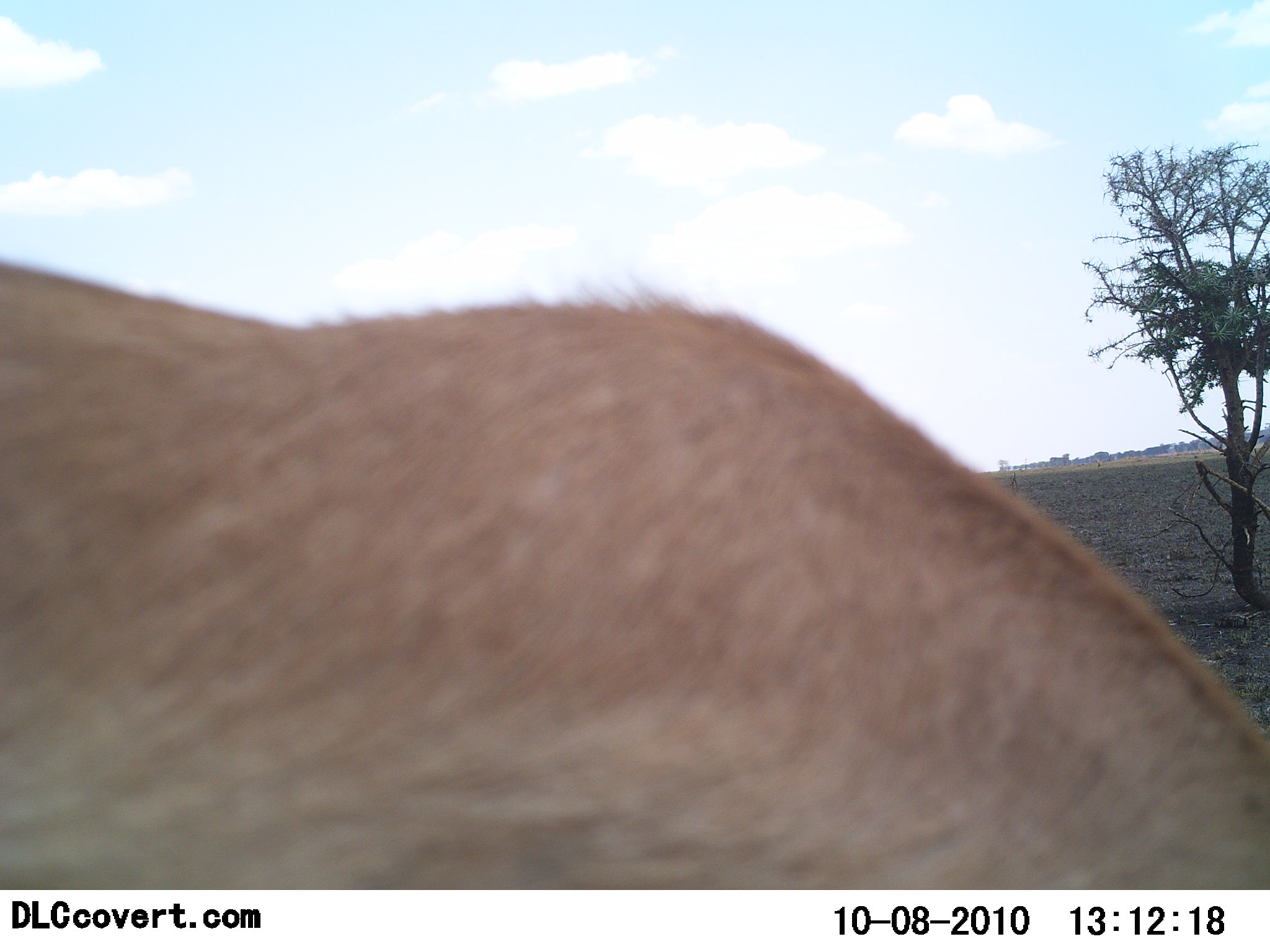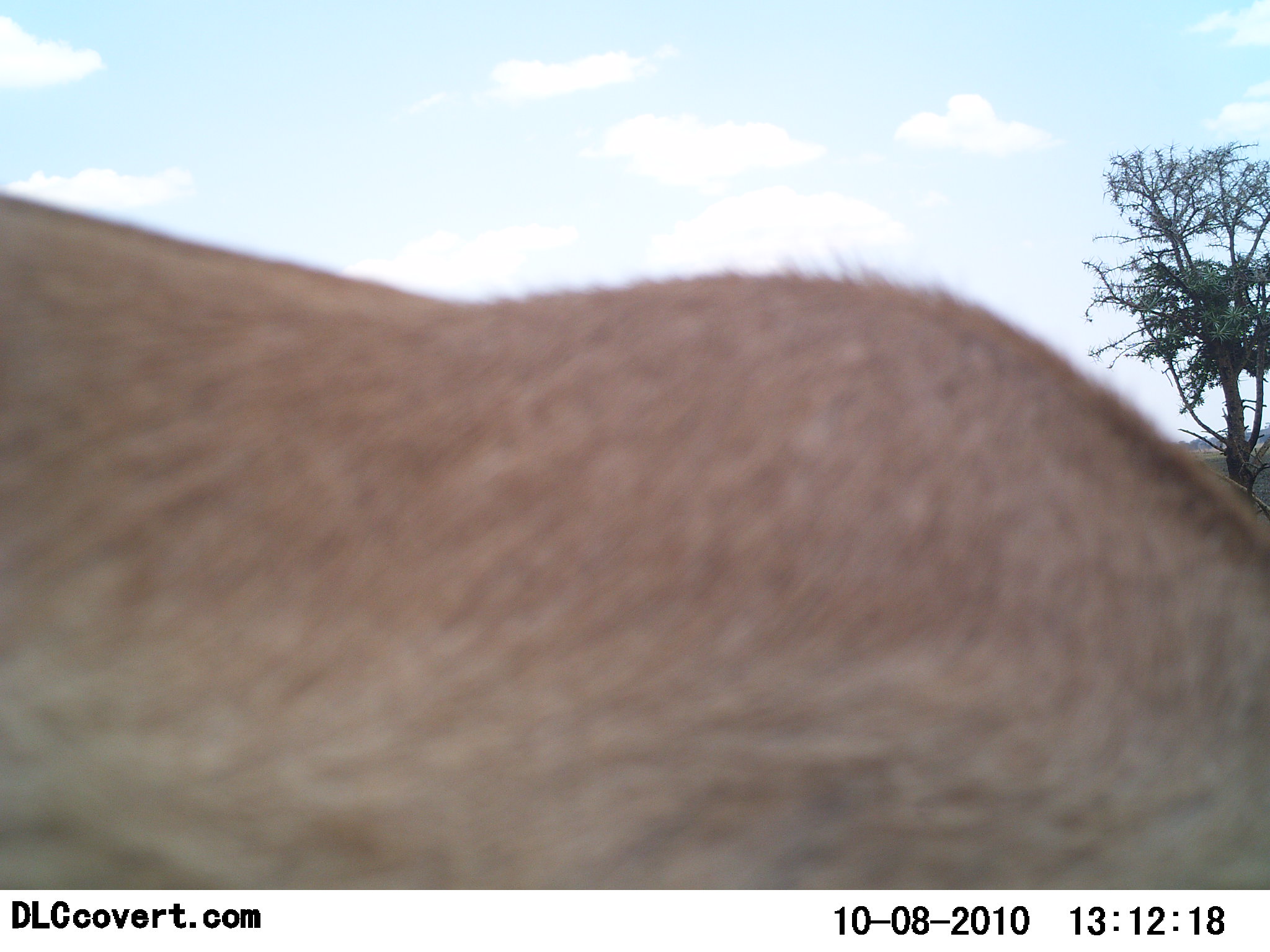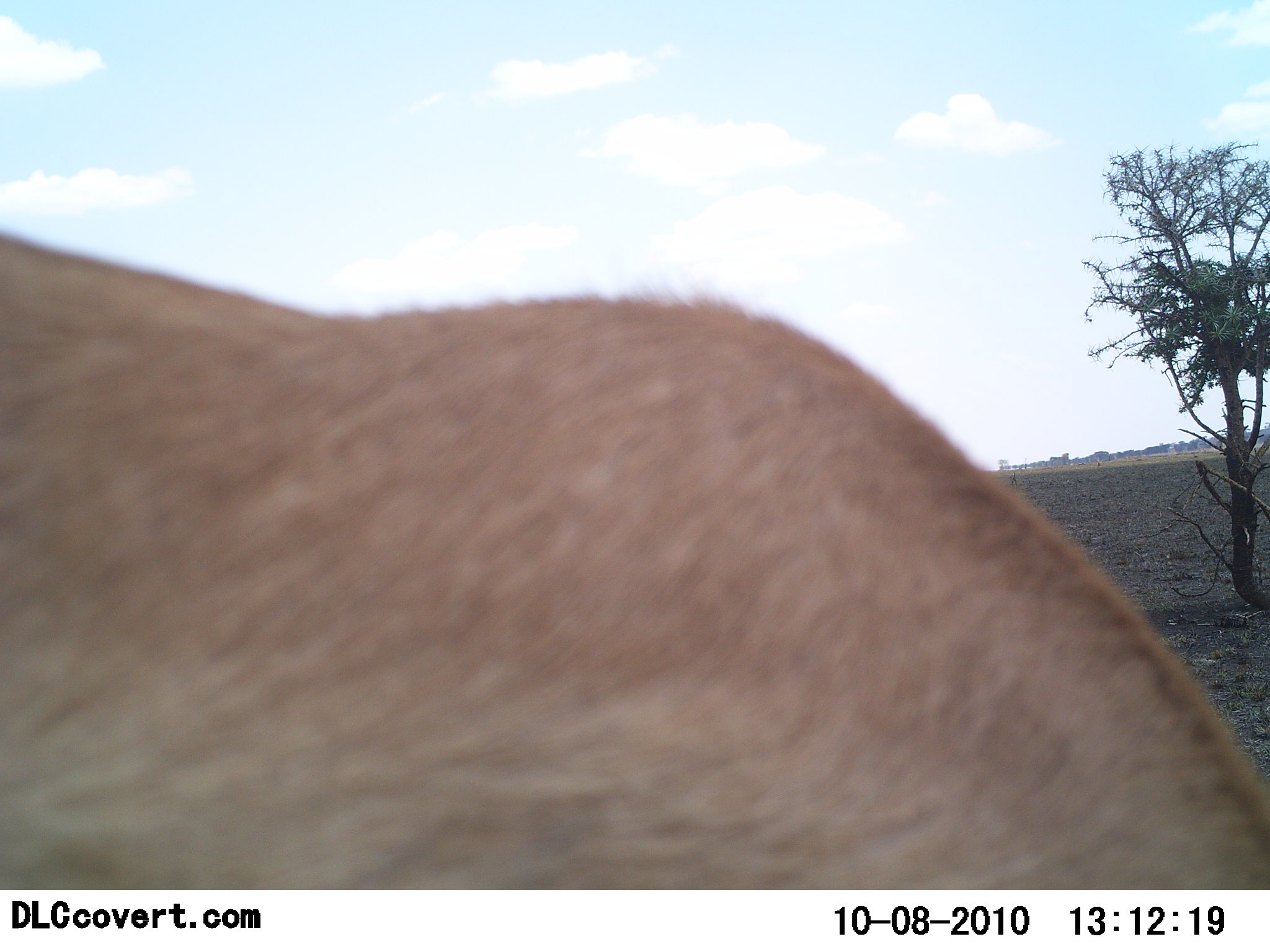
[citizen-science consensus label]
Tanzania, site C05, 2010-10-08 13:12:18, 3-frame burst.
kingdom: Animalia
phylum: Chordata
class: Mammalia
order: Artiodactyla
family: Bovidae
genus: Alcelaphus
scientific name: Alcelaphus buselaphus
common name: hartebeest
Hartebeest (Alcelaphus buselaphus), count 1. Behavior (volunteer vote fractions): standing 71%, resting 0%, moving 14%, interacting 0%. Young present (vote fraction): 0%. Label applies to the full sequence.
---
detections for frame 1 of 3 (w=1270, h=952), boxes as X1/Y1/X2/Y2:
animal: 1/257/1270/889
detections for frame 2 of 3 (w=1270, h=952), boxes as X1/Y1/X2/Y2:
animal: 1/188/1270/890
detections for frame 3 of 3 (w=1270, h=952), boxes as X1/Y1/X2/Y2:
animal: 0/228/1269/891